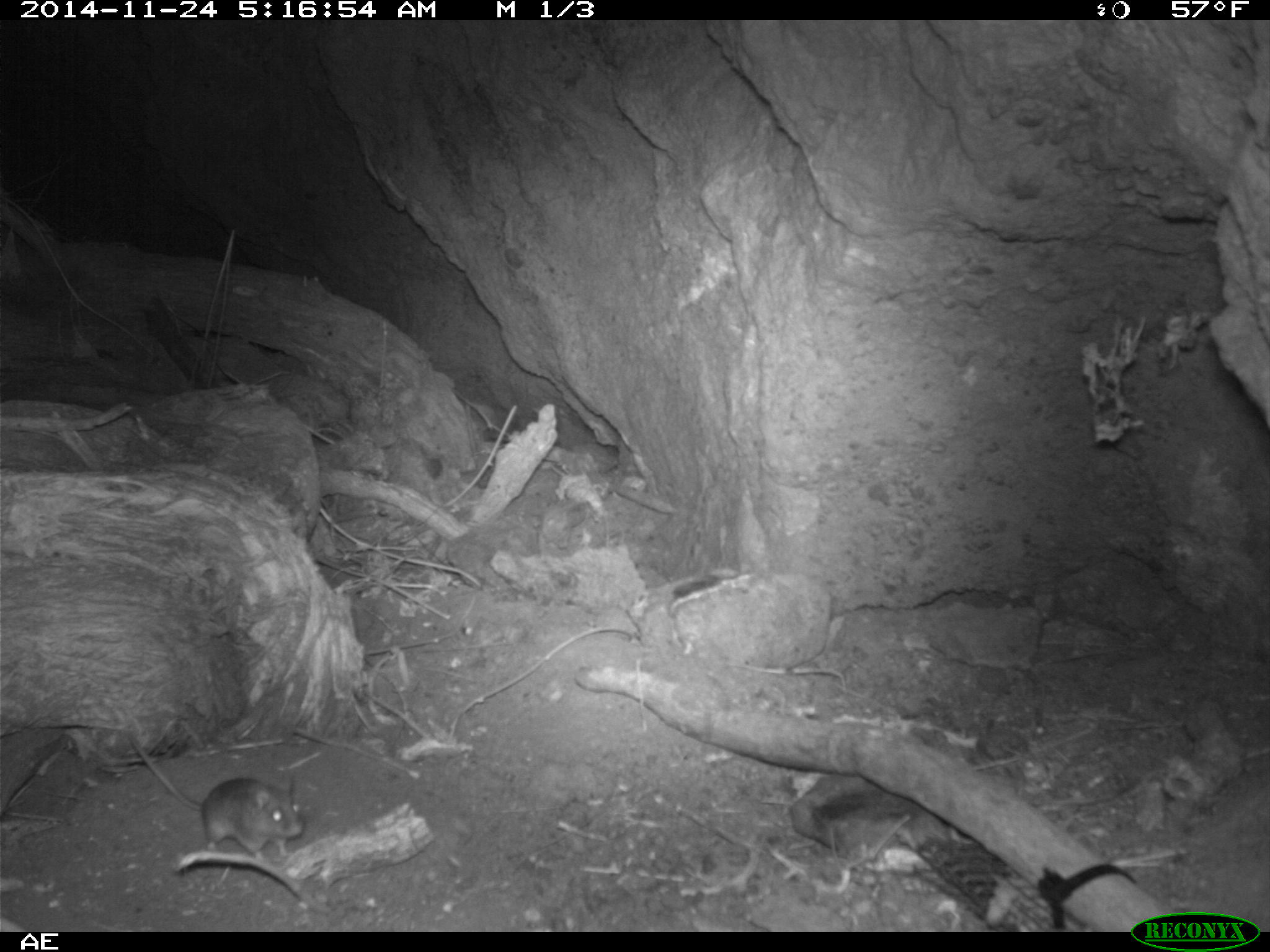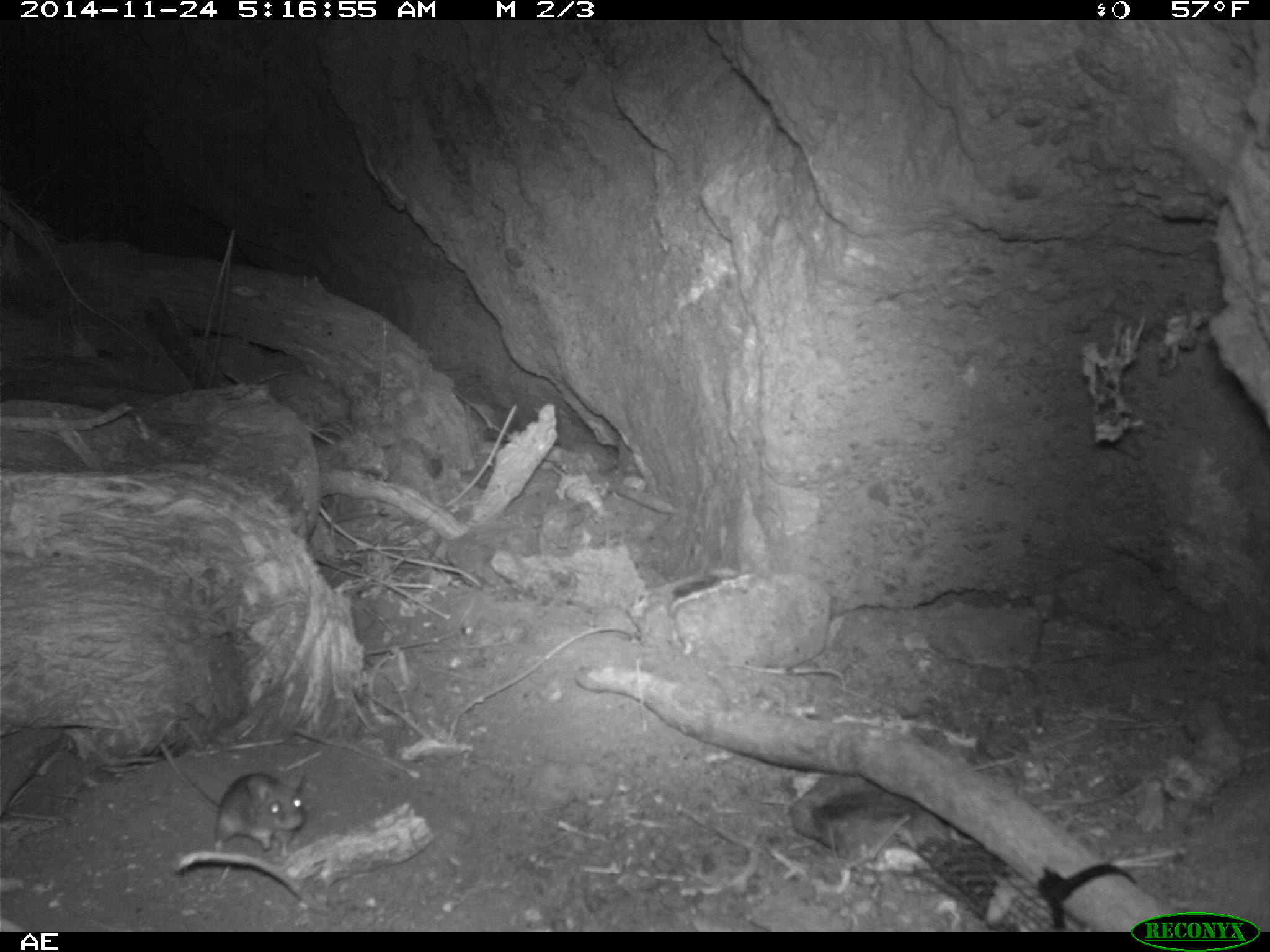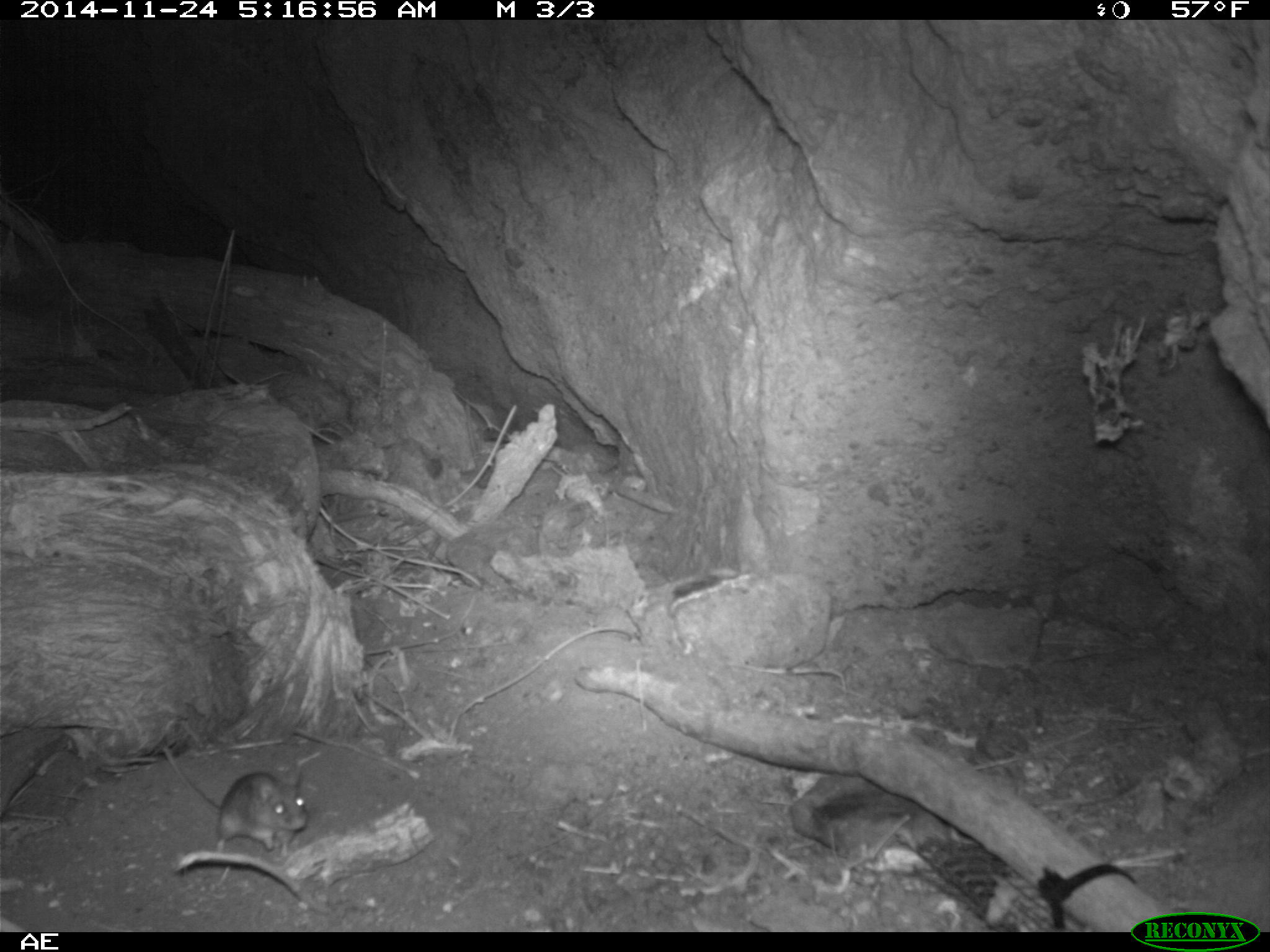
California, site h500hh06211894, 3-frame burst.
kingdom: Animalia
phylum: Chordata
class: Mammalia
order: Rodentia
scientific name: Rodentia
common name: rodent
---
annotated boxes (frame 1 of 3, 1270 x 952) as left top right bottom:
rodent: 123 730 304 862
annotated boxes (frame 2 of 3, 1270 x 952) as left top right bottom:
rodent: 158 741 305 857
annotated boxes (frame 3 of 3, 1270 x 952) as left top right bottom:
rodent: 160 744 308 860